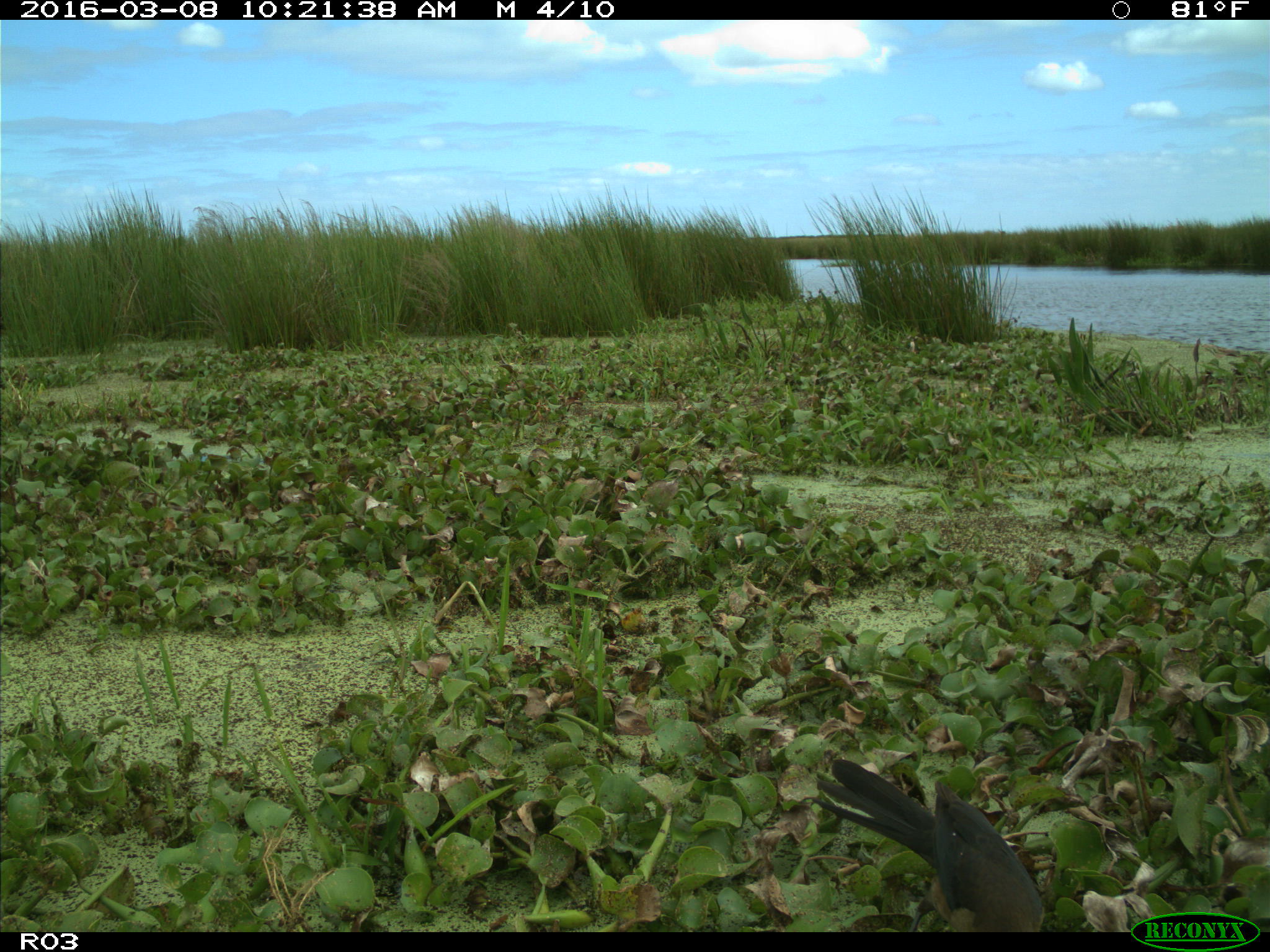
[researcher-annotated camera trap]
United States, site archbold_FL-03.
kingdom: Animalia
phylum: Chordata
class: Aves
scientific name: Aves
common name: birds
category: unidentified bird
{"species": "unidentified bird (birds) (Aves)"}